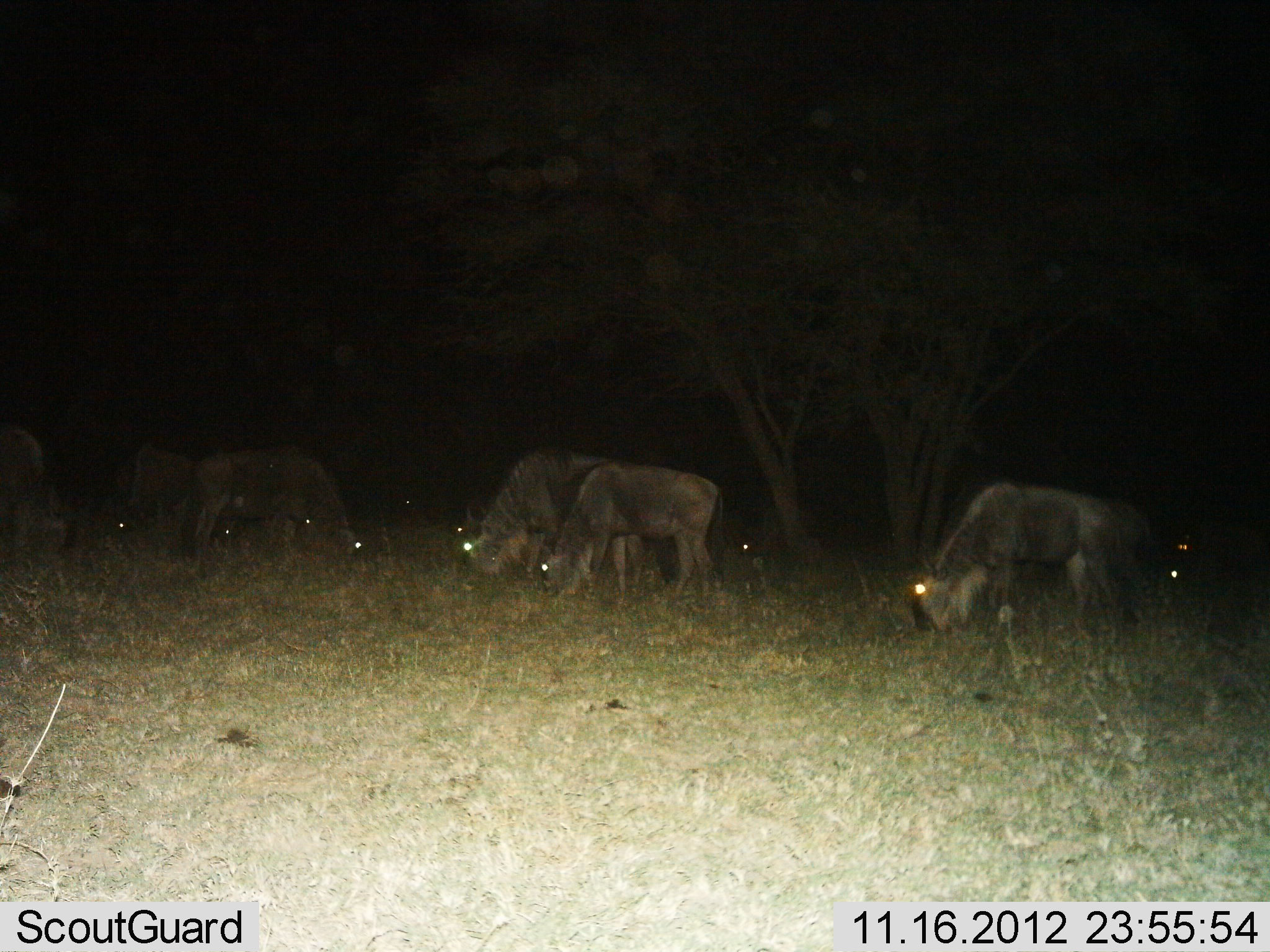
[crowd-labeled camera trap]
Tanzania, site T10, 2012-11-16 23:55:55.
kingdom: Animalia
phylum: Chordata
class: Mammalia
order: Artiodactyla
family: Bovidae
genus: Connochaetes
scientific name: Connochaetes taurinus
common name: blue wildebeest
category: wildebeest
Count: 8.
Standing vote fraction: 40%.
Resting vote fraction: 0%.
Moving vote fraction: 0%.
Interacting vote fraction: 0%.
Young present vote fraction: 0%.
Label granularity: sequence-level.